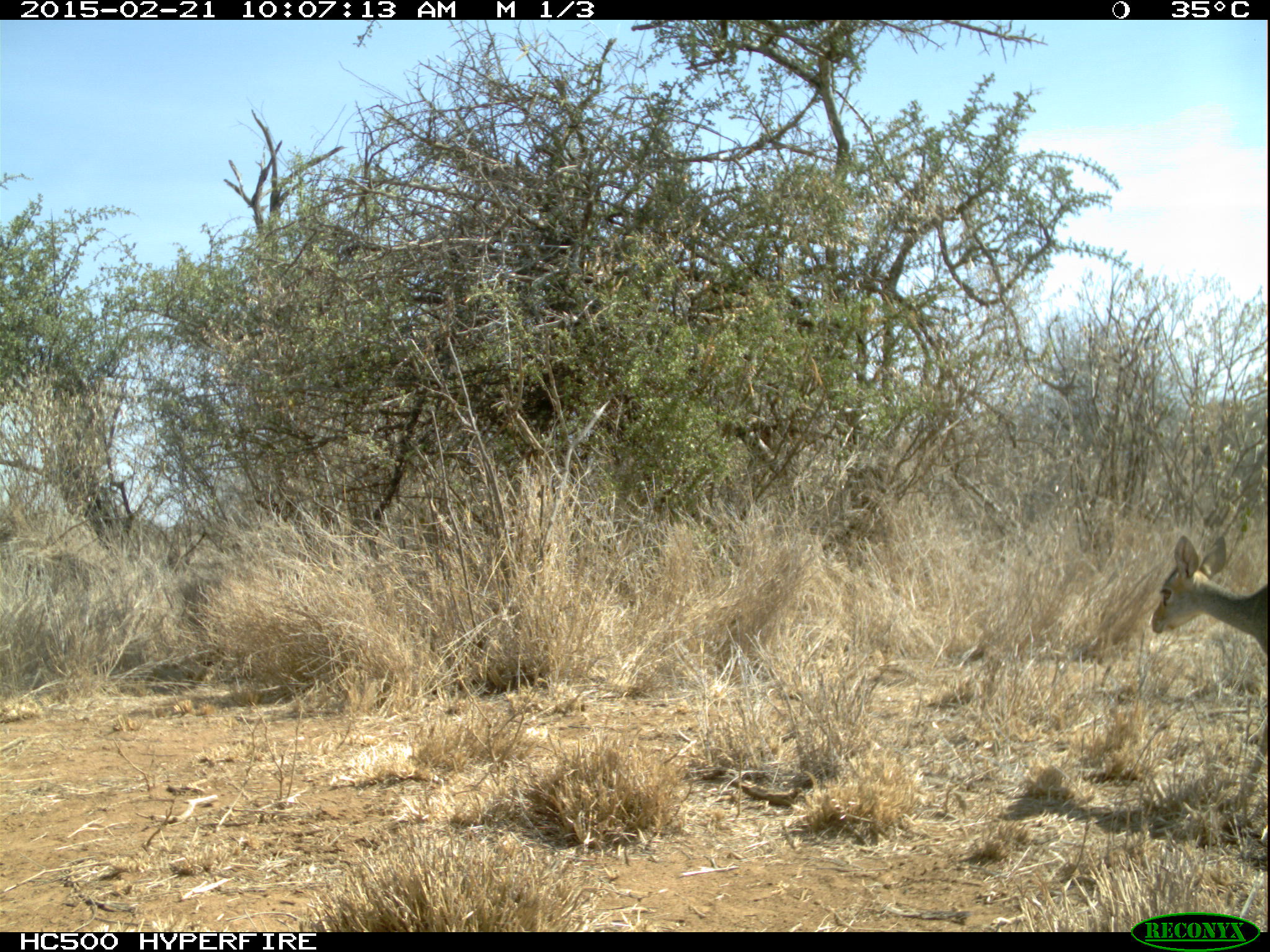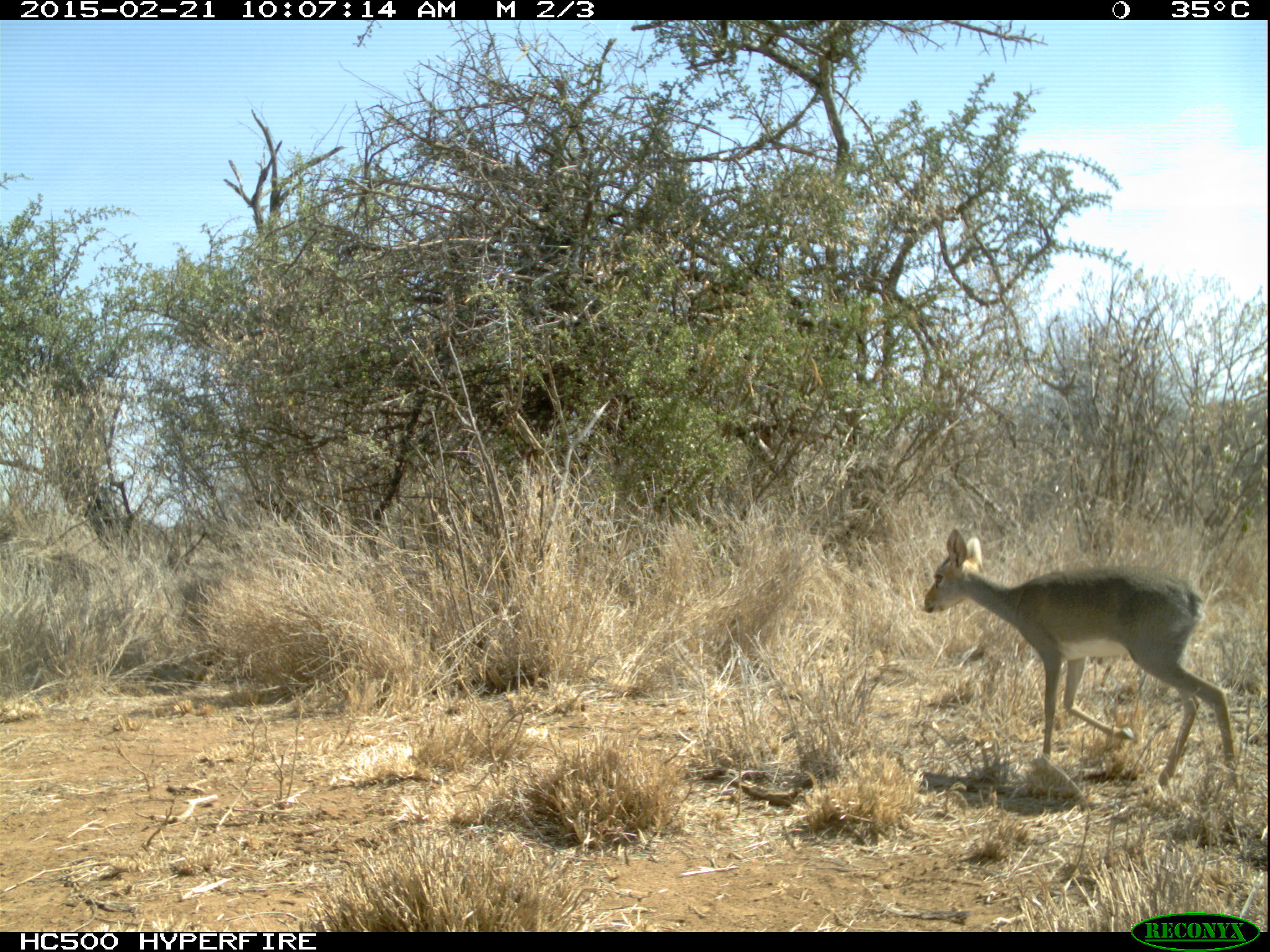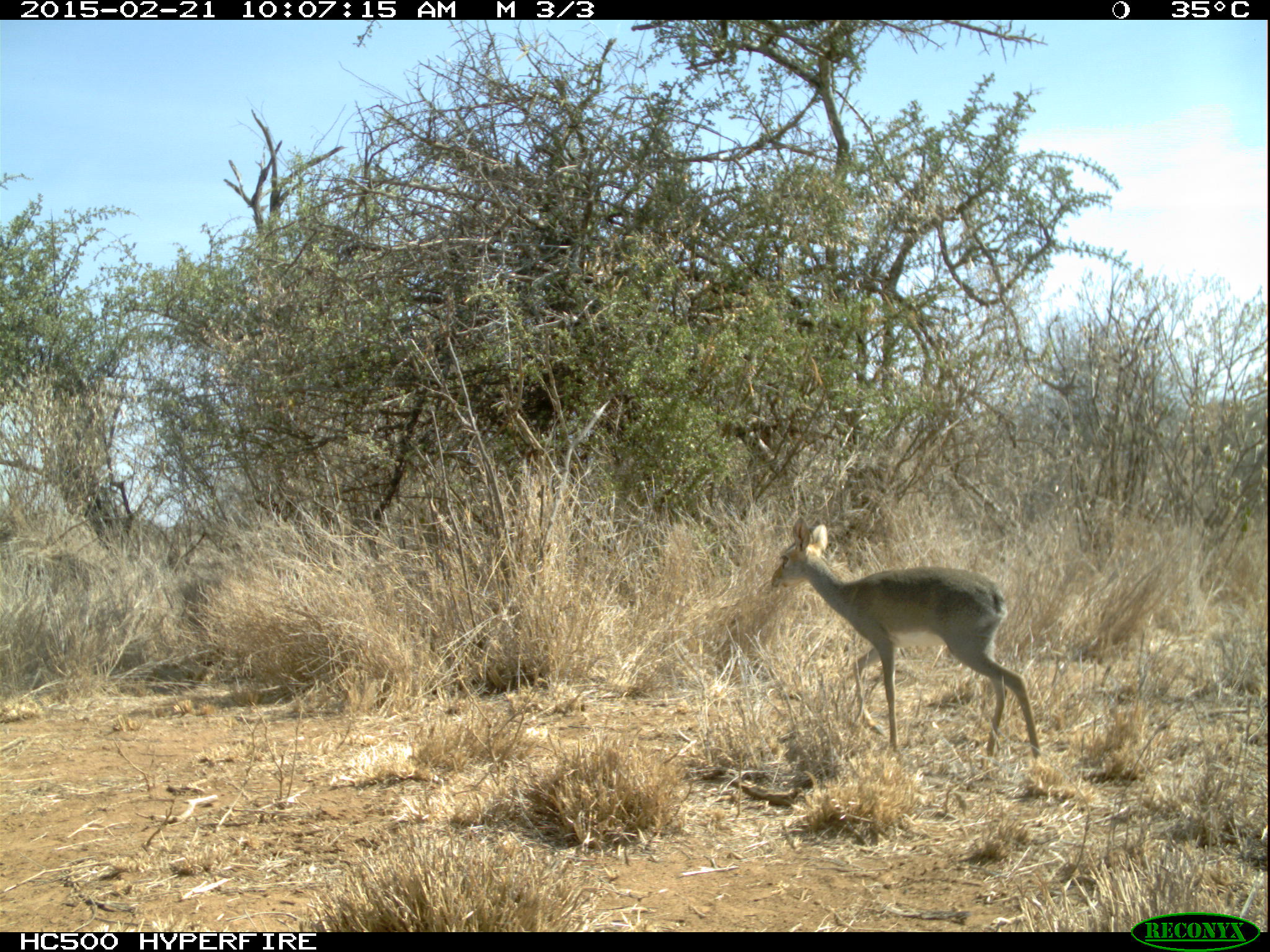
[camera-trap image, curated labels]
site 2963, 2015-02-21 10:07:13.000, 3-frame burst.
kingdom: Animalia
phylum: Chordata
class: Mammalia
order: Artiodactyla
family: Bovidae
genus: Madoqua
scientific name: Madoqua guentheri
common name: günther's dik-dik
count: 1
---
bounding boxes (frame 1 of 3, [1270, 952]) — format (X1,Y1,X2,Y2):
madoqua guentheri: (1146,534,1265,810)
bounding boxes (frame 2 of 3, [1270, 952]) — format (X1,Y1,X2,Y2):
madoqua guentheri: (921,526,1236,786)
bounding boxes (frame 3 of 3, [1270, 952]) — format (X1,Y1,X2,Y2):
madoqua guentheri: (769,517,1039,756)